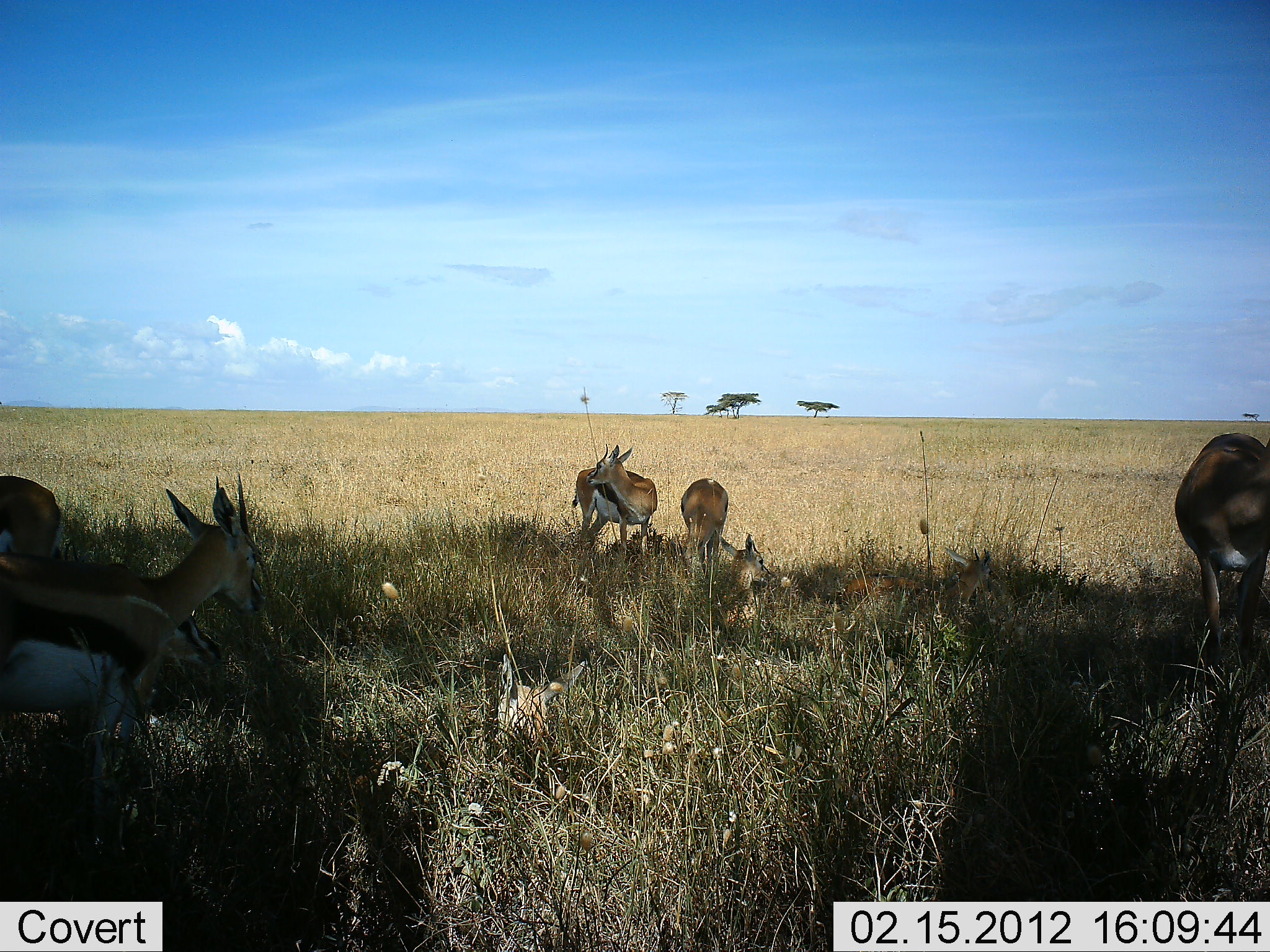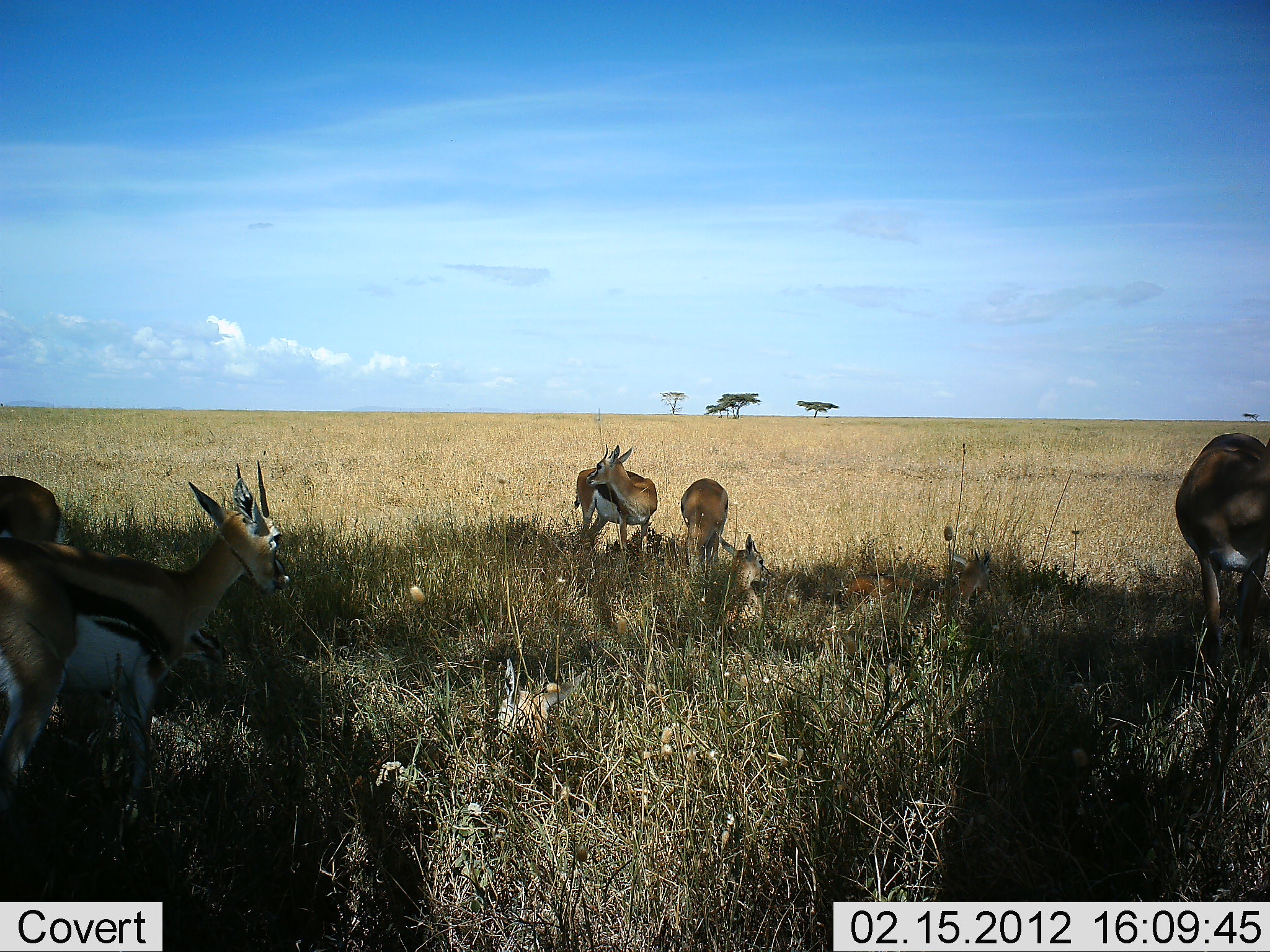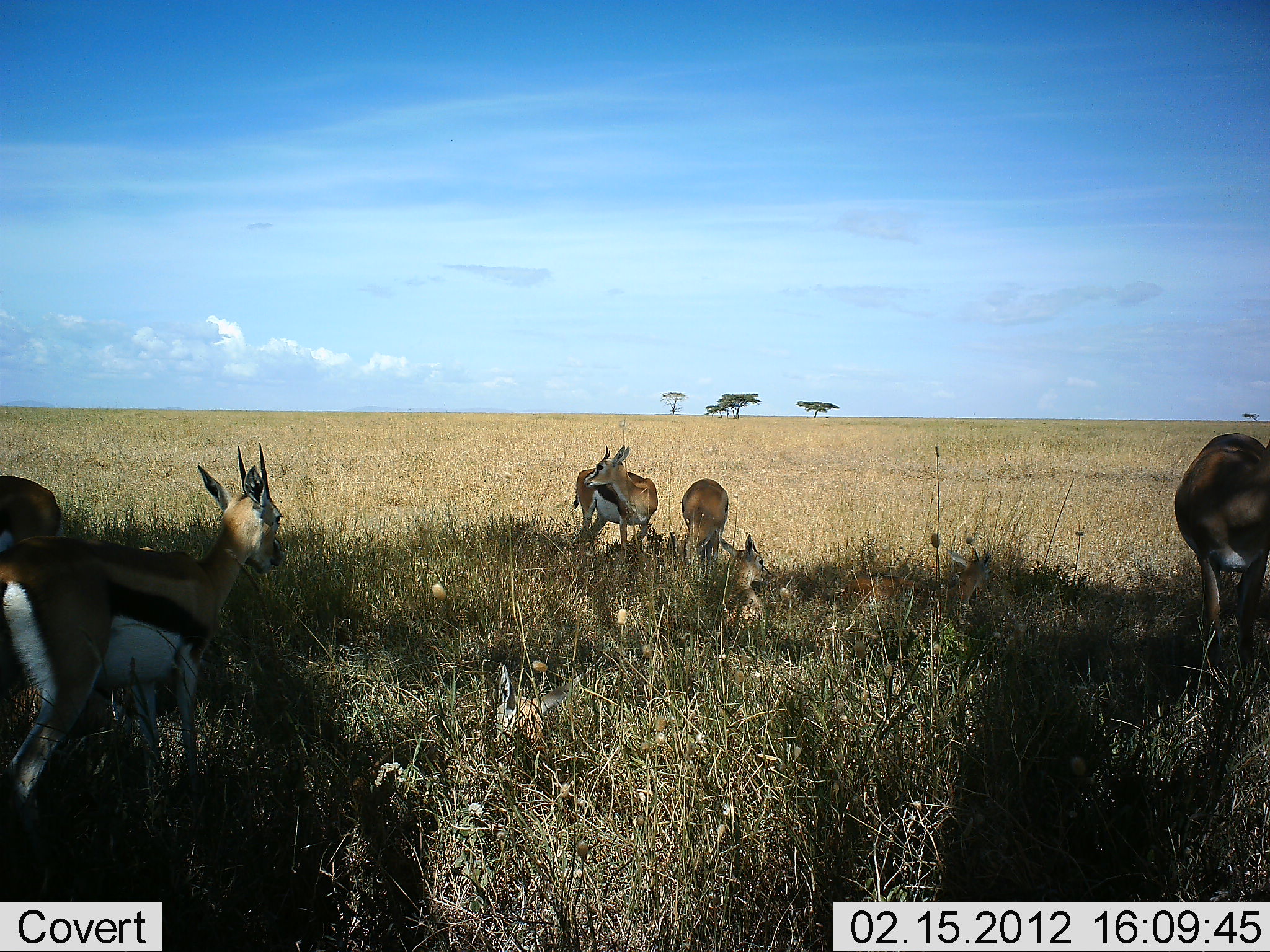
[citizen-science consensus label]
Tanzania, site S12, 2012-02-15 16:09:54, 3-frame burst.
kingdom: Animalia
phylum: Chordata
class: Mammalia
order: Artiodactyla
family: Bovidae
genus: Eudorcas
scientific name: Eudorcas thomsonii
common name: thomson's gazelle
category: gazellethomsons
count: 7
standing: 72%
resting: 89%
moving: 22%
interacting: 6%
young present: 17%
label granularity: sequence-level